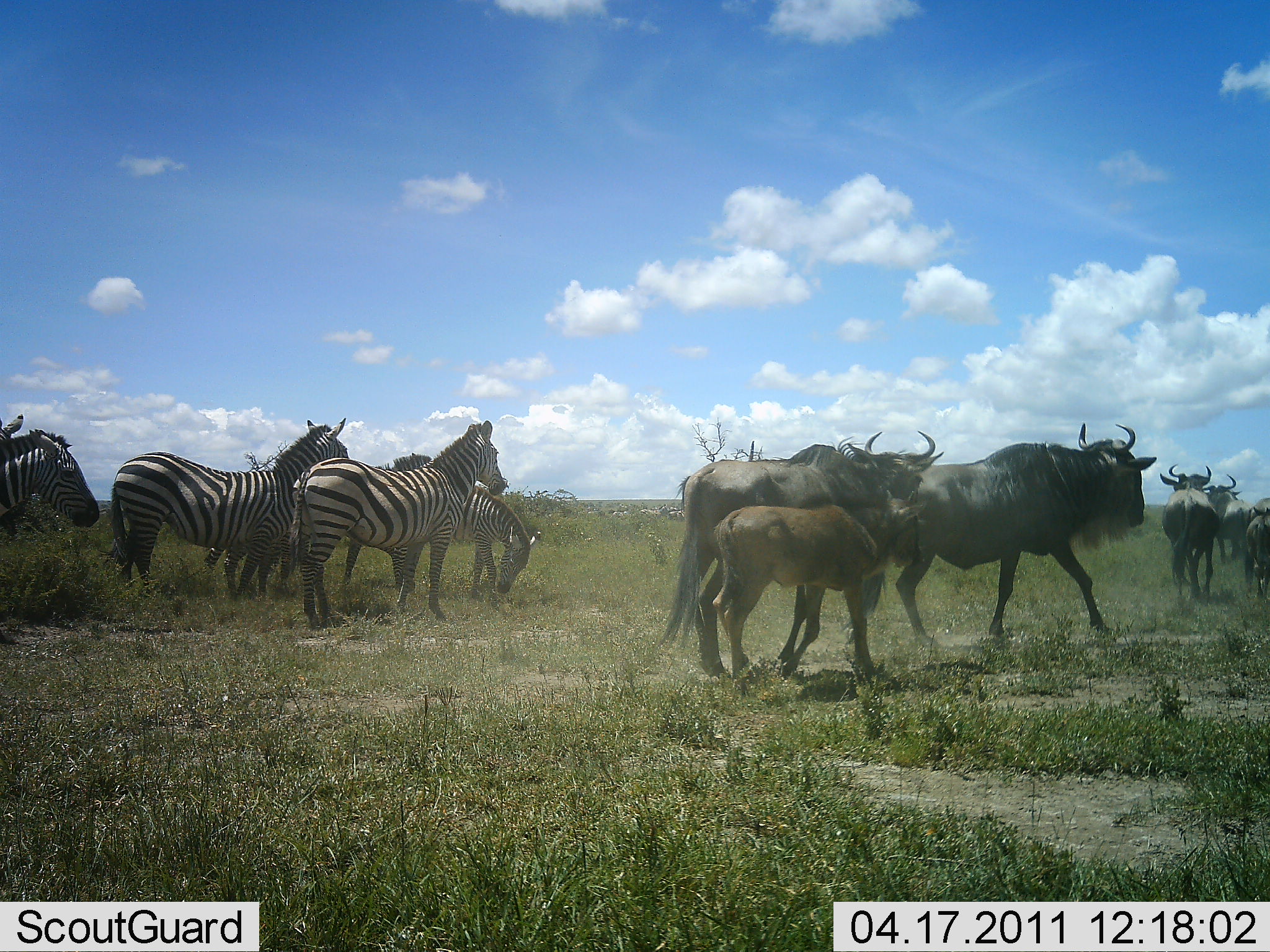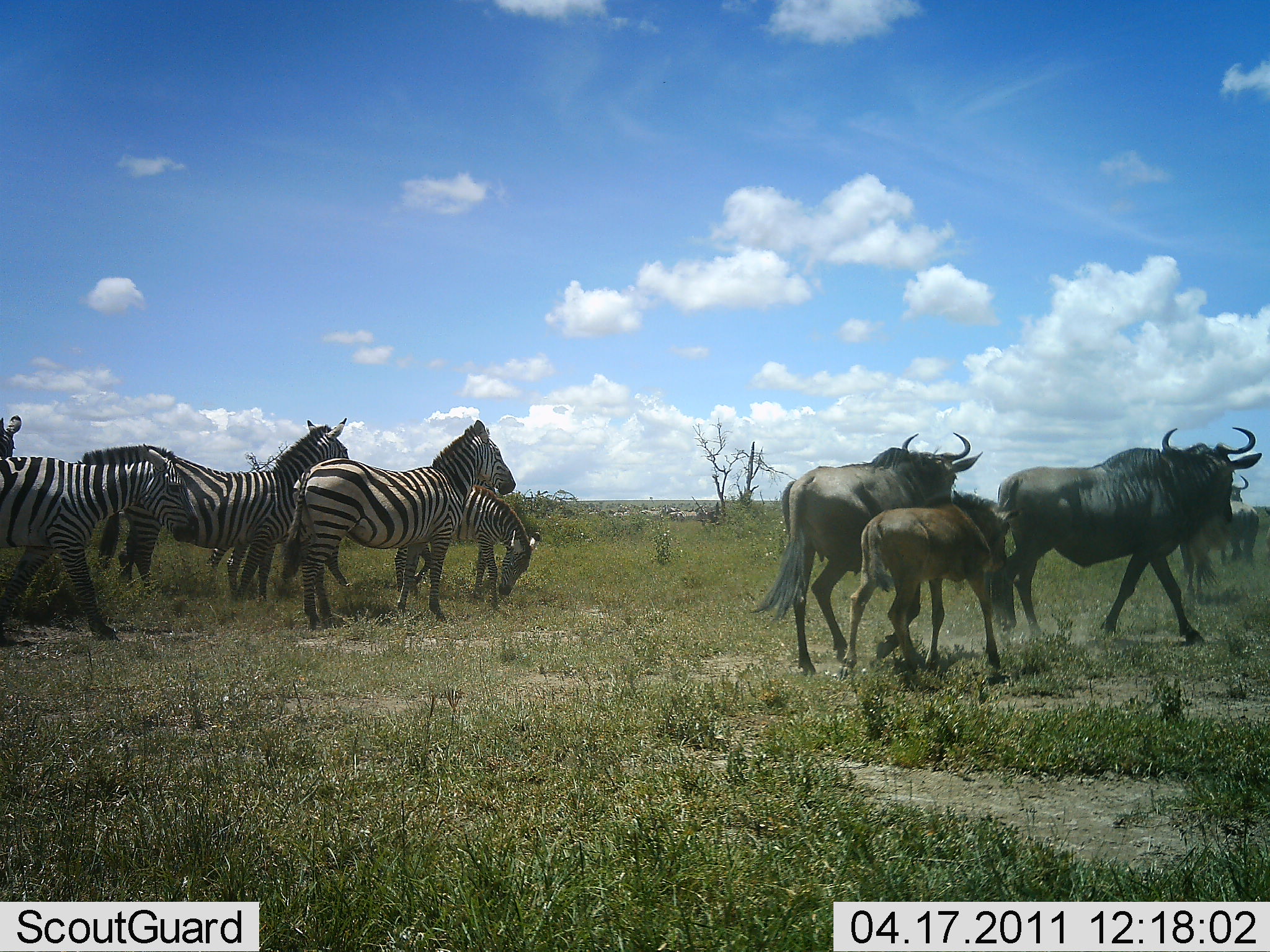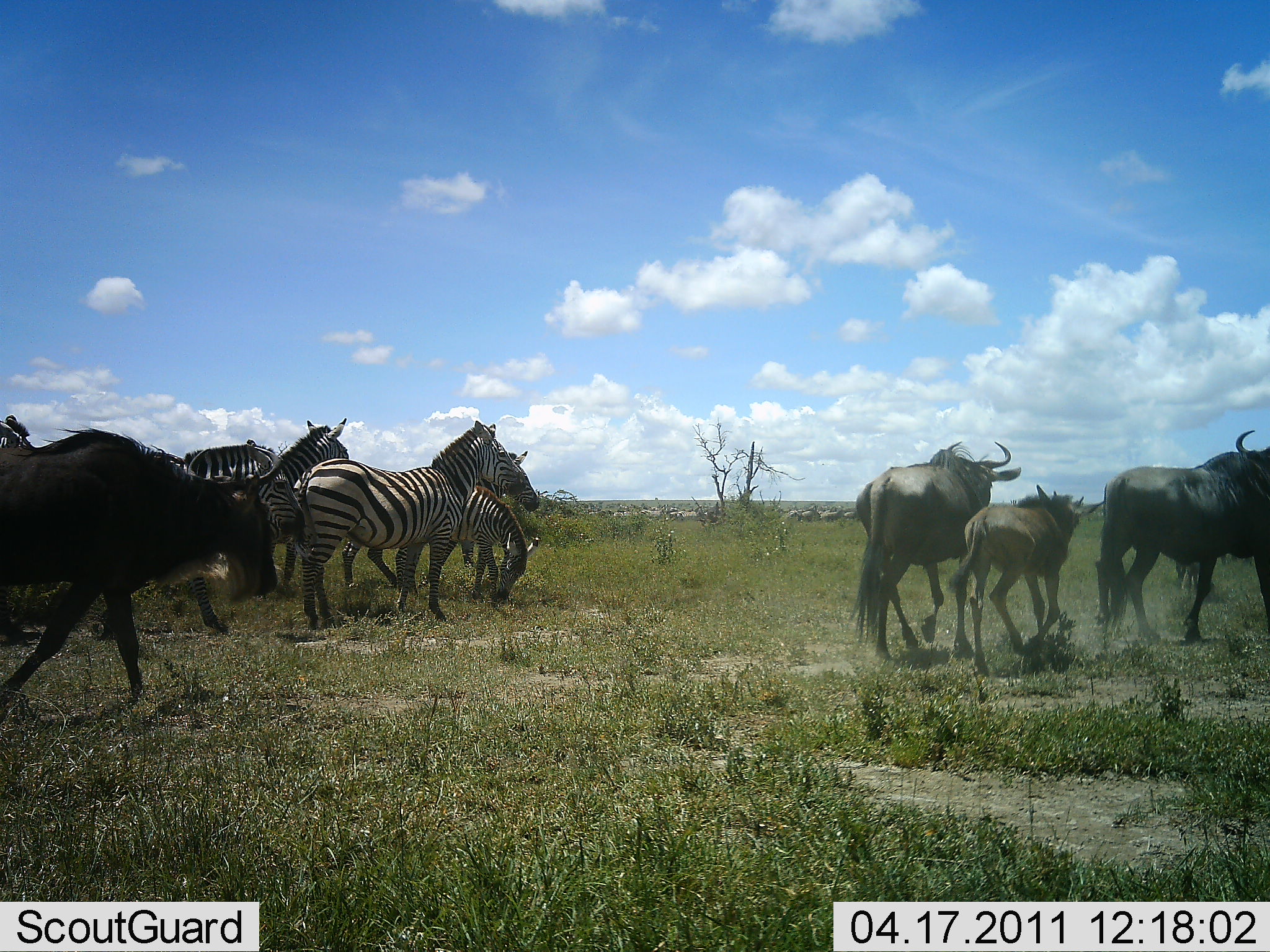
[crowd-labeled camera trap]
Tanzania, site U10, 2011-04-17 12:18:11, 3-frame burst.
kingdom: Animalia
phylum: Chordata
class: Mammalia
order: Artiodactyla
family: Bovidae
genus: Connochaetes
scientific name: Connochaetes taurinus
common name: blue wildebeest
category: wildebeest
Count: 7.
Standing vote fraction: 8%.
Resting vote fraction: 0%.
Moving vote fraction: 92%.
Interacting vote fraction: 0%.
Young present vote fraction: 75%.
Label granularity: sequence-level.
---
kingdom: Animalia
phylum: Chordata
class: Mammalia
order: Perissodactyla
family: Equidae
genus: Equus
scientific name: Equus quagga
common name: plains zebra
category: zebra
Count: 5.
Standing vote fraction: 83%.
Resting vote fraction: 0%.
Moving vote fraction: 42%.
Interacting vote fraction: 0%.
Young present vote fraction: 8%.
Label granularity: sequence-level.